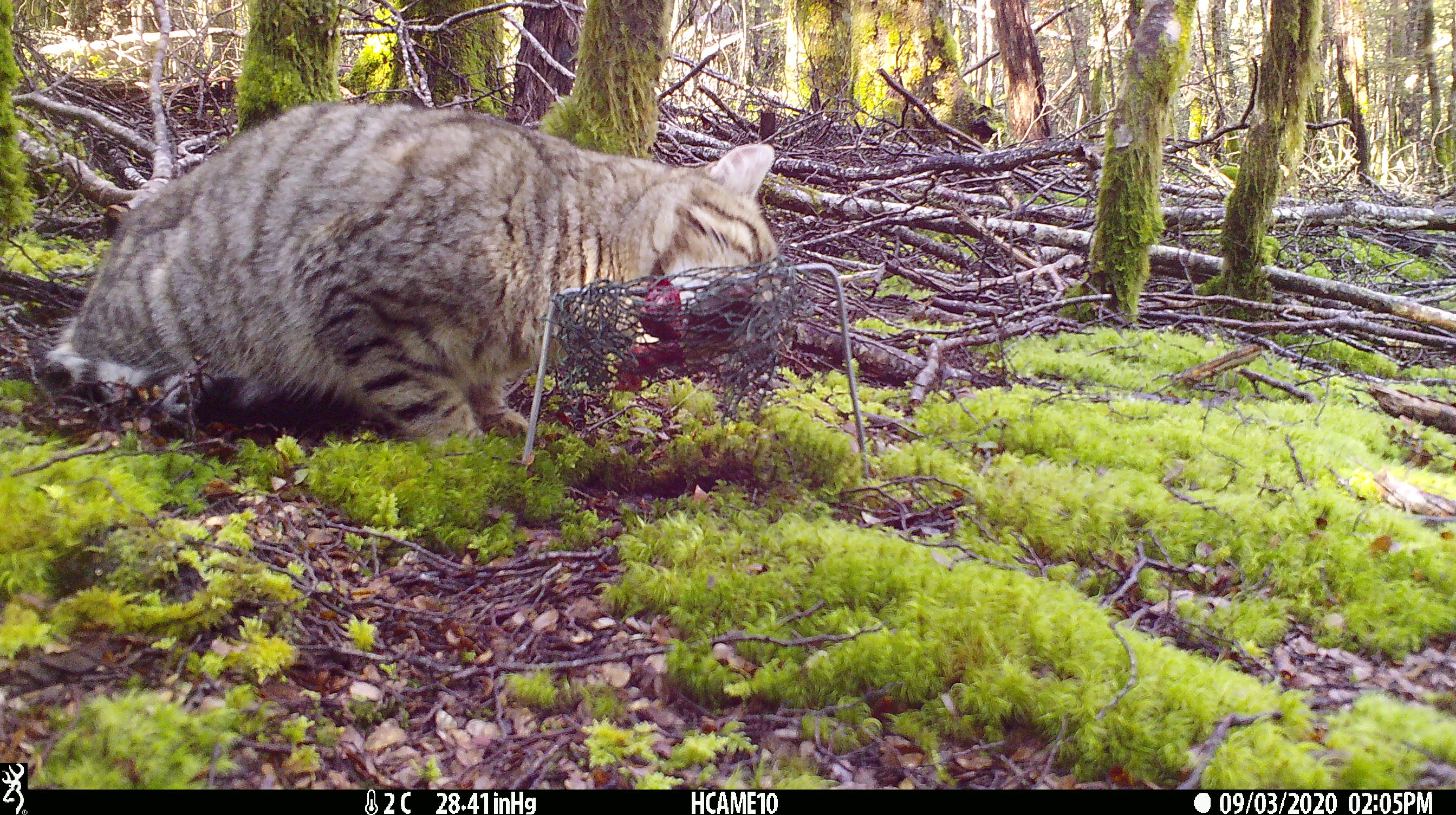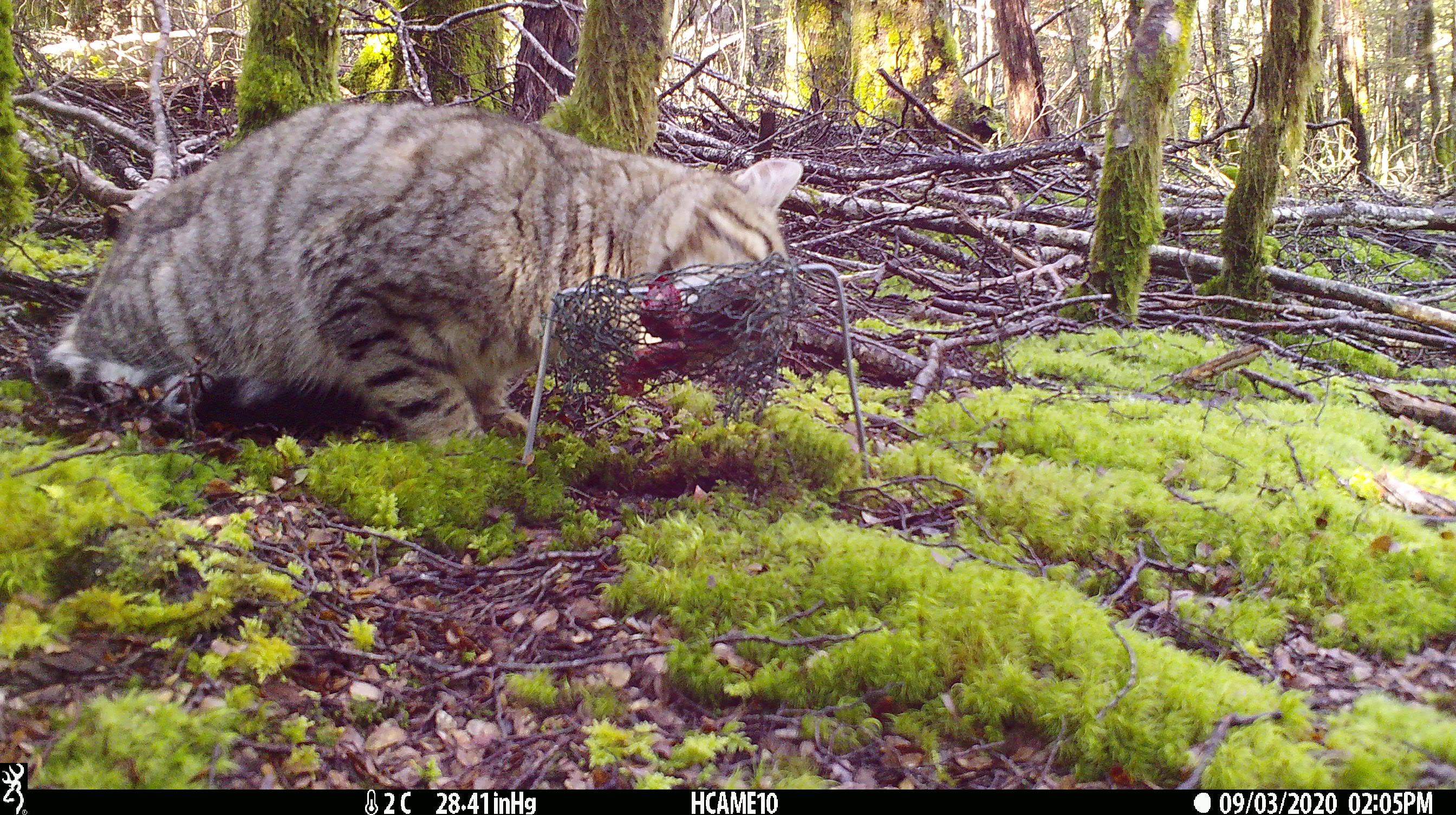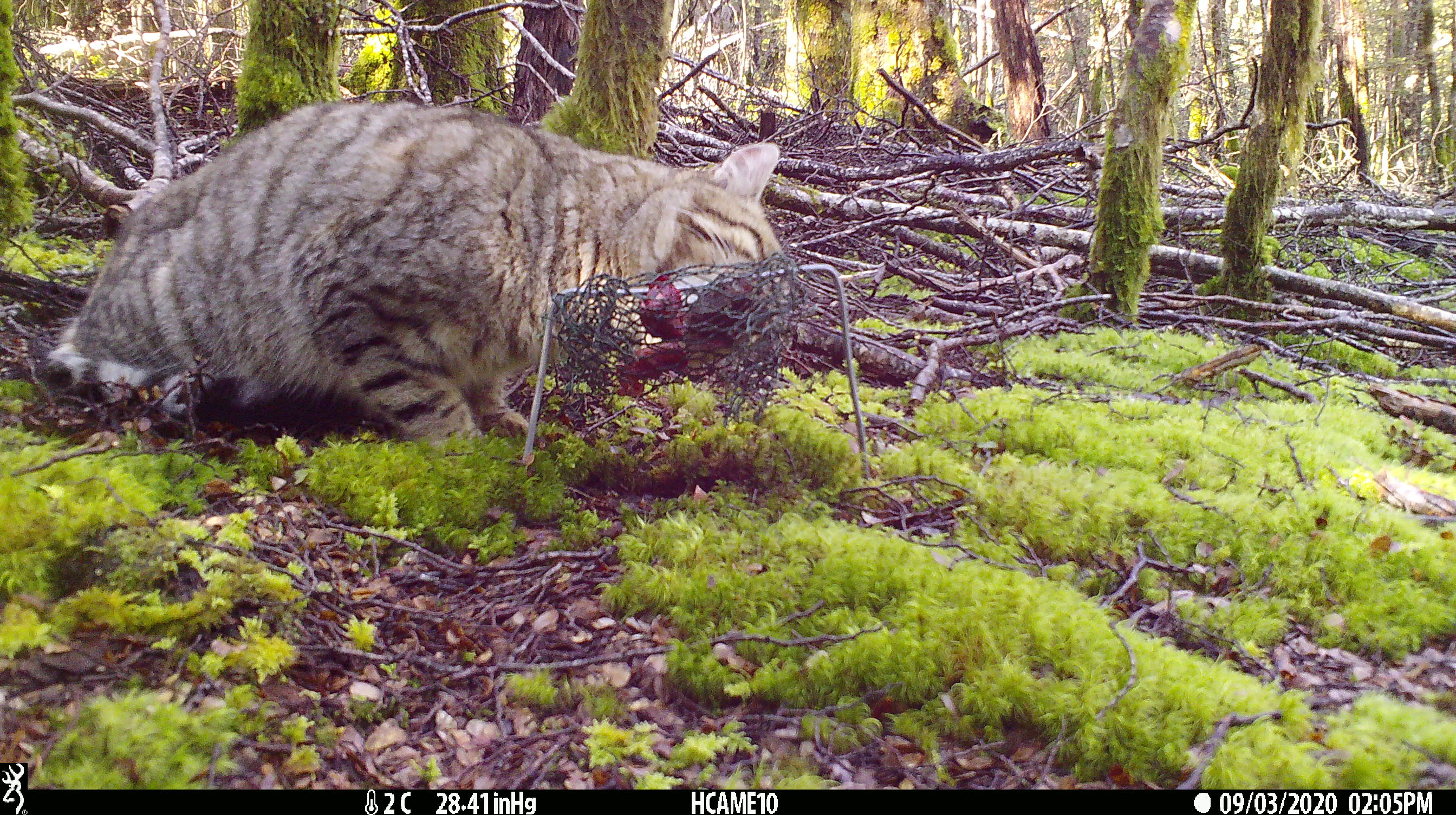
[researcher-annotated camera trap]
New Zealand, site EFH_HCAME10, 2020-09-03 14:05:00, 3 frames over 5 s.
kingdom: Animalia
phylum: Chordata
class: Mammalia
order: Carnivora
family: Felidae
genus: Felis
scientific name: Felis catus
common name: domestic cat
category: cat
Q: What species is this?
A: Cat (domestic cat) (Felis catus).